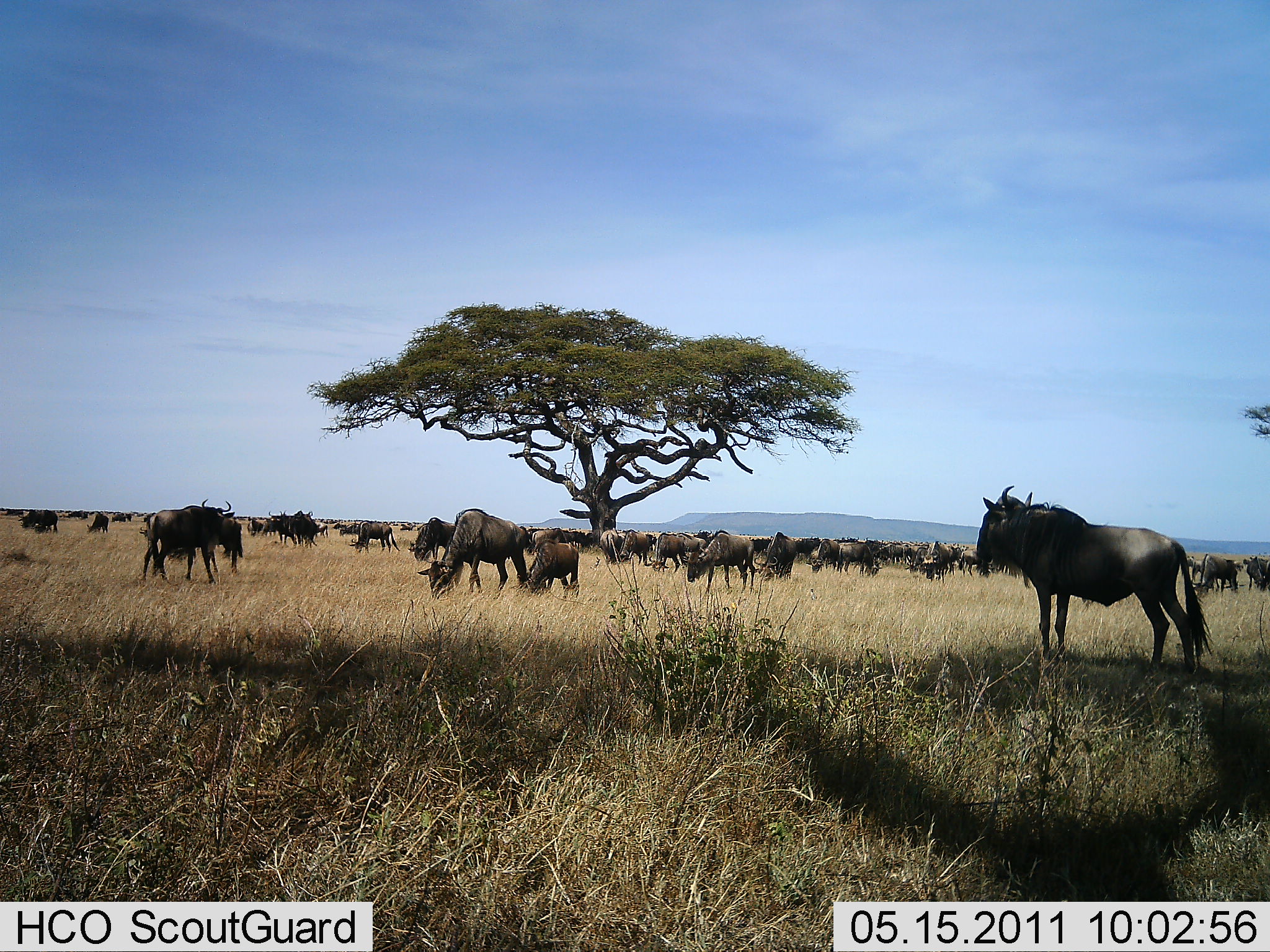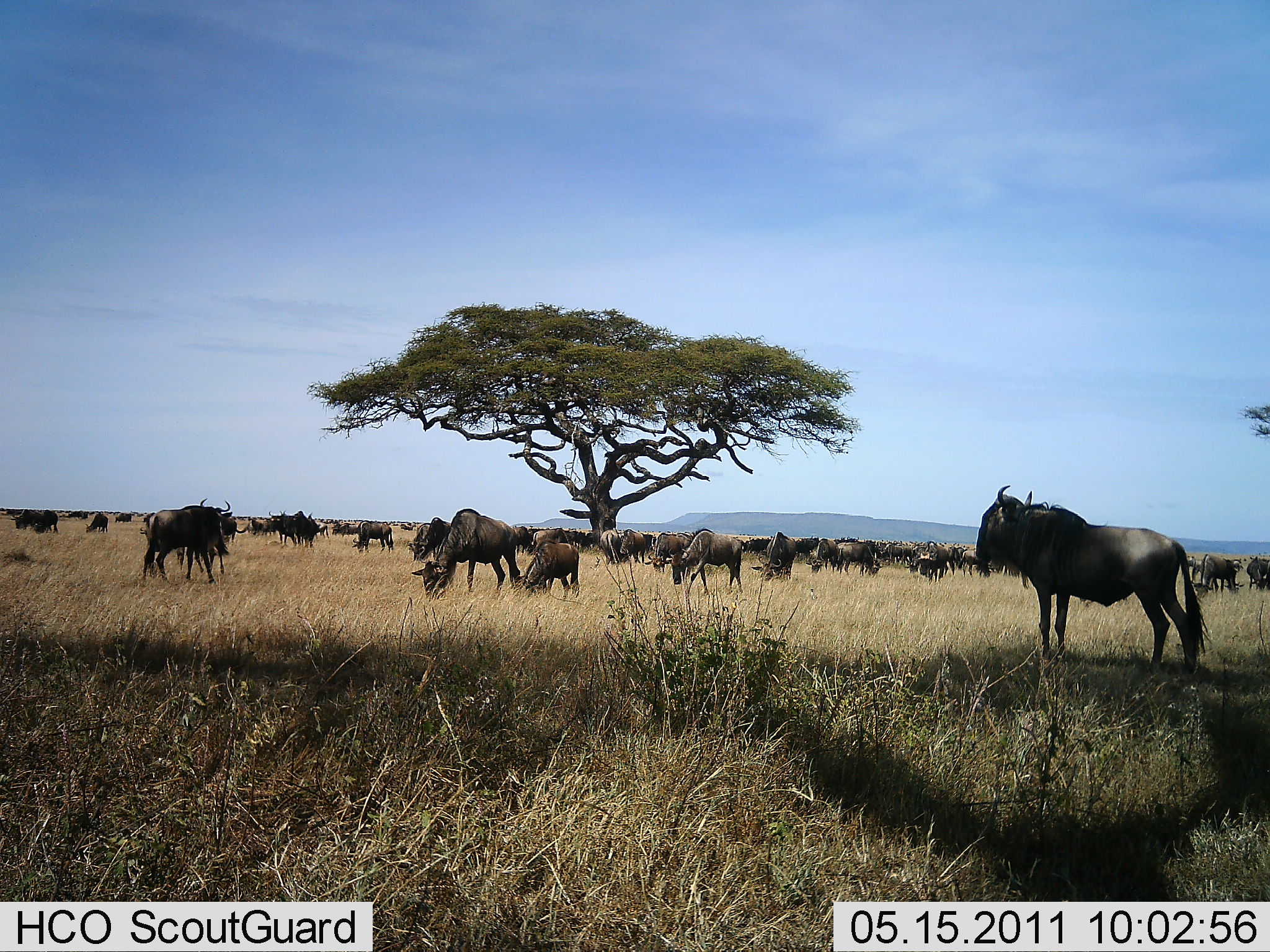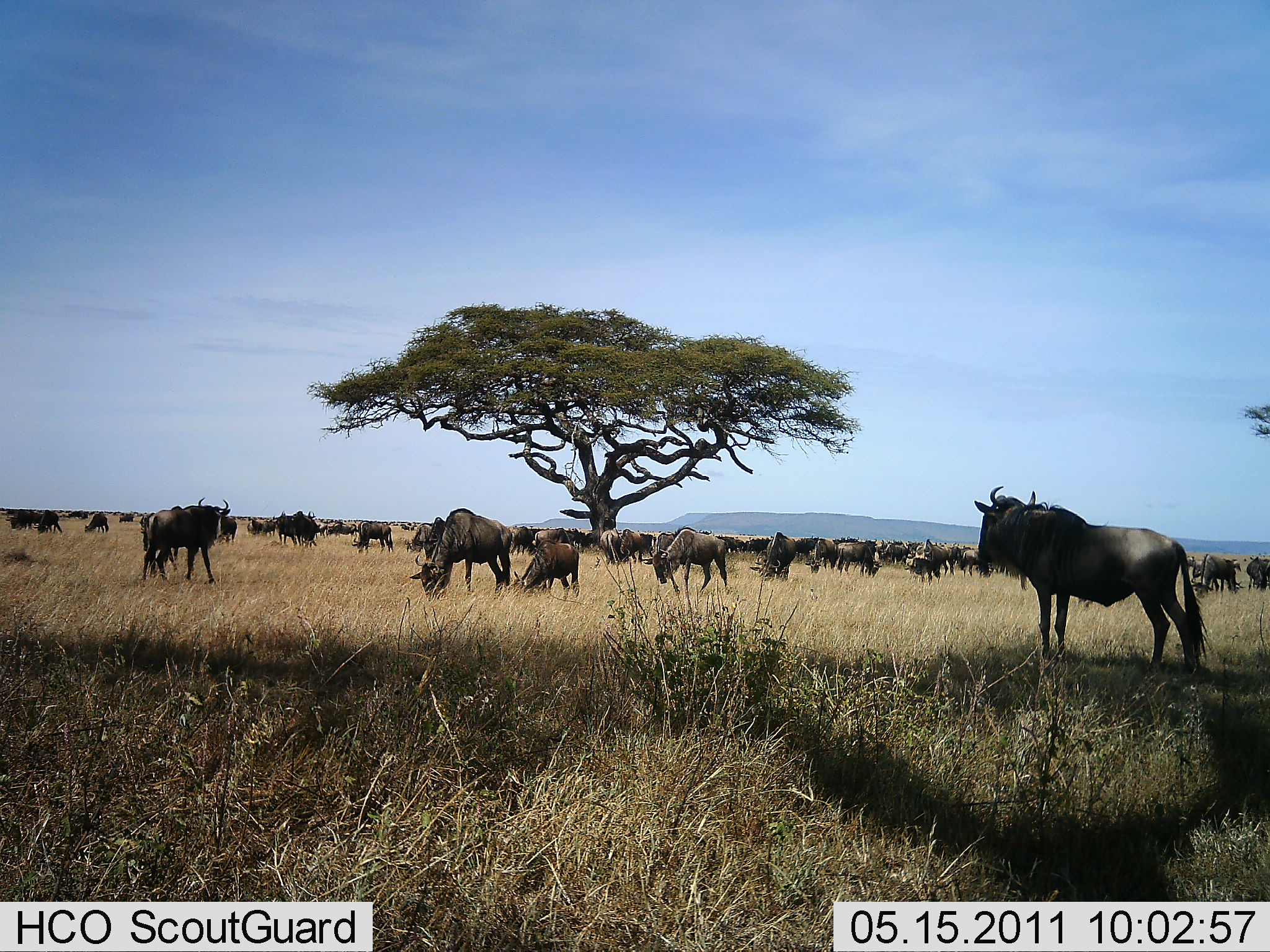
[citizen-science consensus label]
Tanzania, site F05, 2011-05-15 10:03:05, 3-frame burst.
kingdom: Animalia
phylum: Chordata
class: Mammalia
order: Artiodactyla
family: Bovidae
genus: Connochaetes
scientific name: Connochaetes taurinus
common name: blue wildebeest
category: wildebeest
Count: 51+.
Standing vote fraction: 45%.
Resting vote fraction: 9%.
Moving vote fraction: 45%.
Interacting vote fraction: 18%.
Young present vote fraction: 9%.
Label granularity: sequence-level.